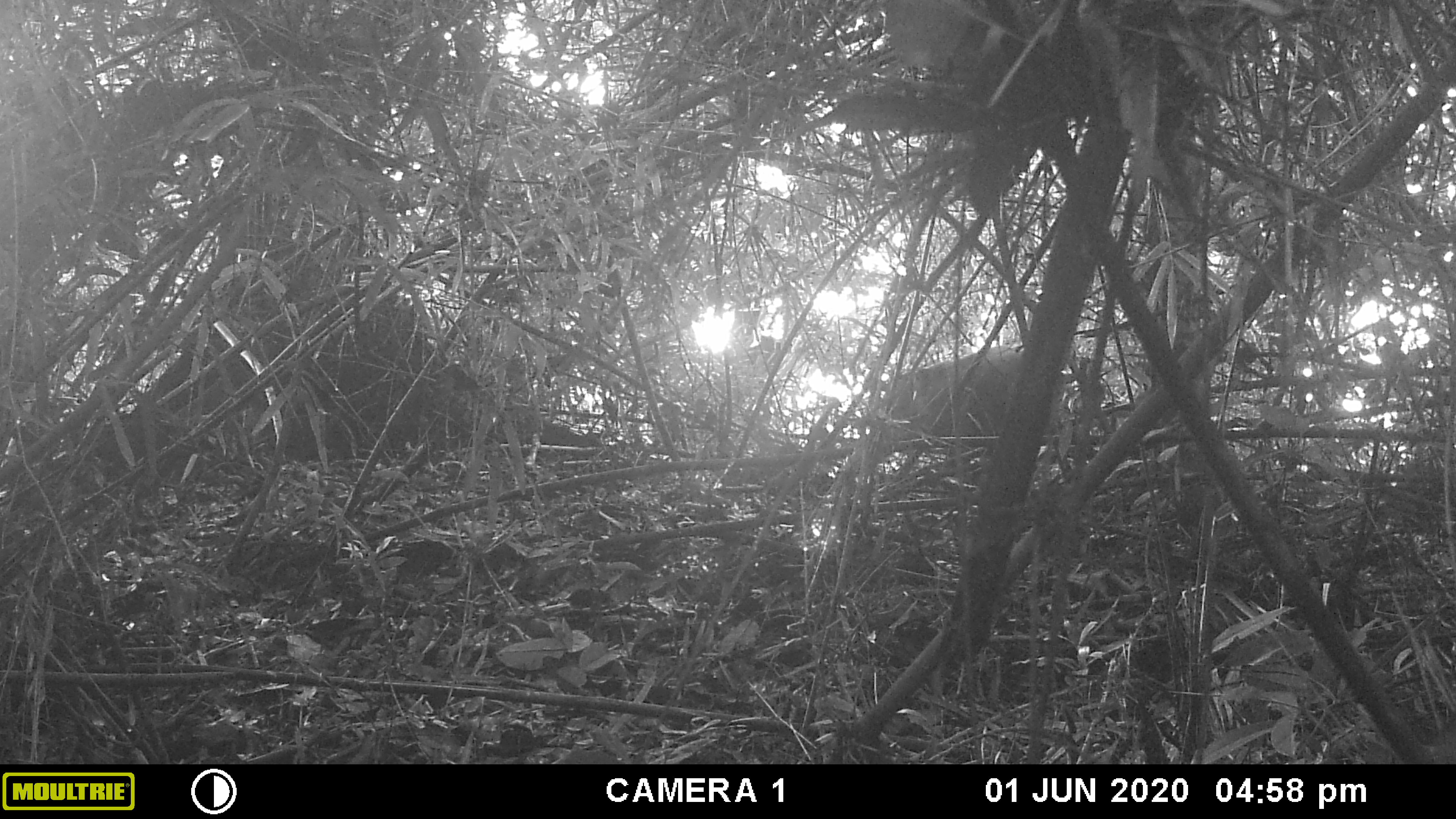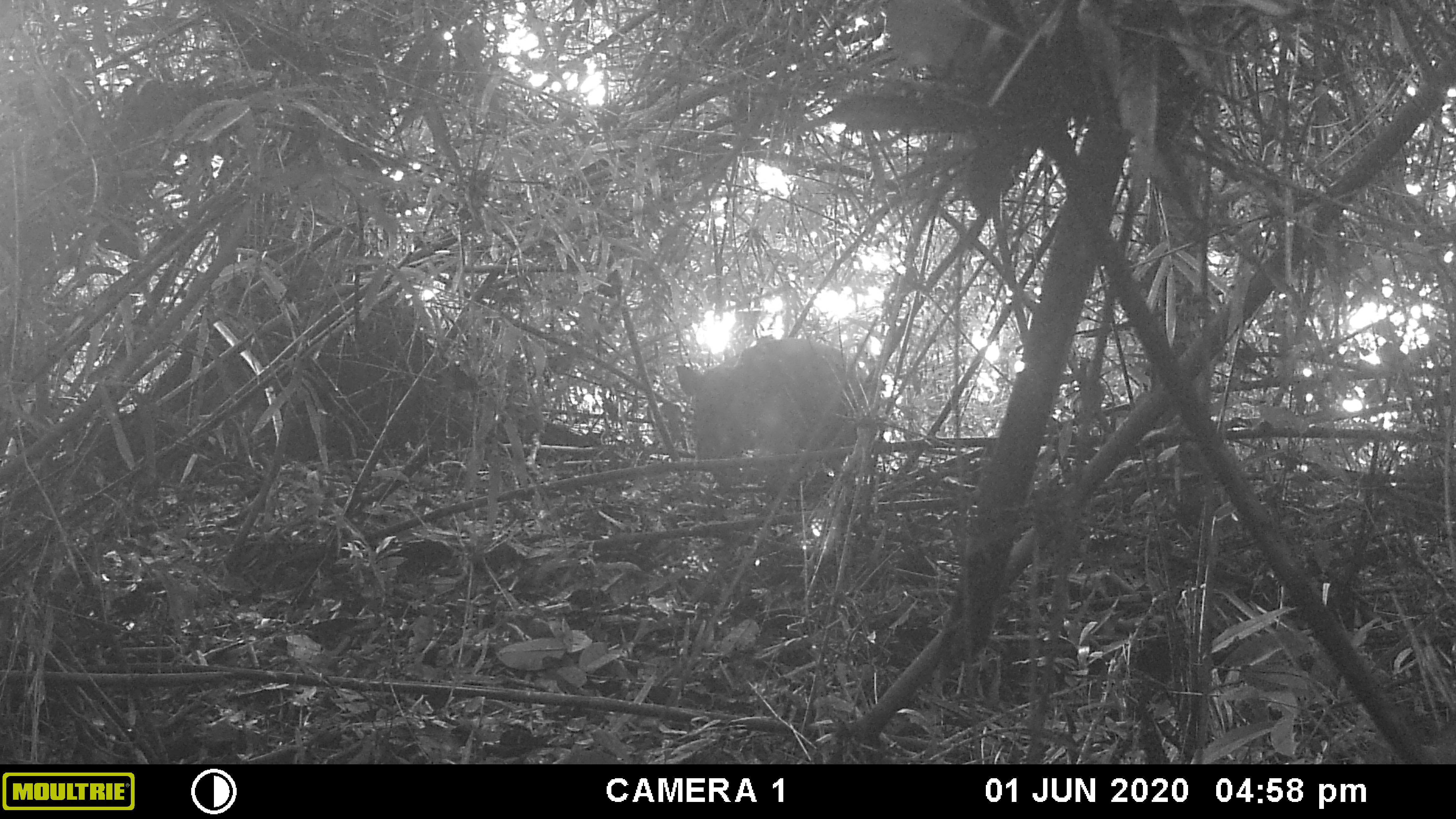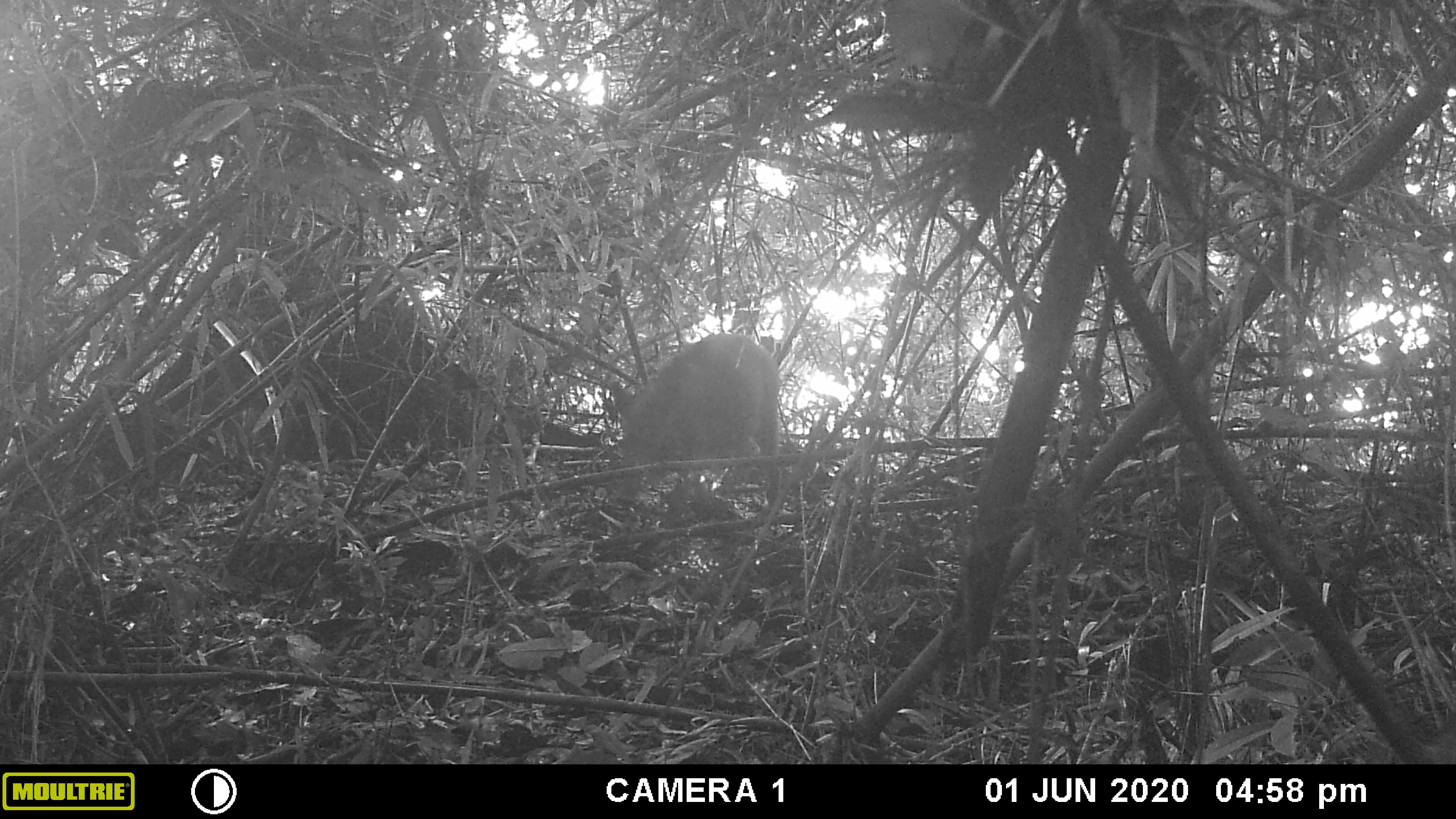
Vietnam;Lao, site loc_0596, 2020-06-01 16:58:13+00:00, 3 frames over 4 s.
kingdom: Animalia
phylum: Chordata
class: Mammalia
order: Artiodactyla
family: Suidae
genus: Sus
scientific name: Sus scrofa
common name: eurasian wild pig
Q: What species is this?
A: Eurasian wild pig (Sus scrofa).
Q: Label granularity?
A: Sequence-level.